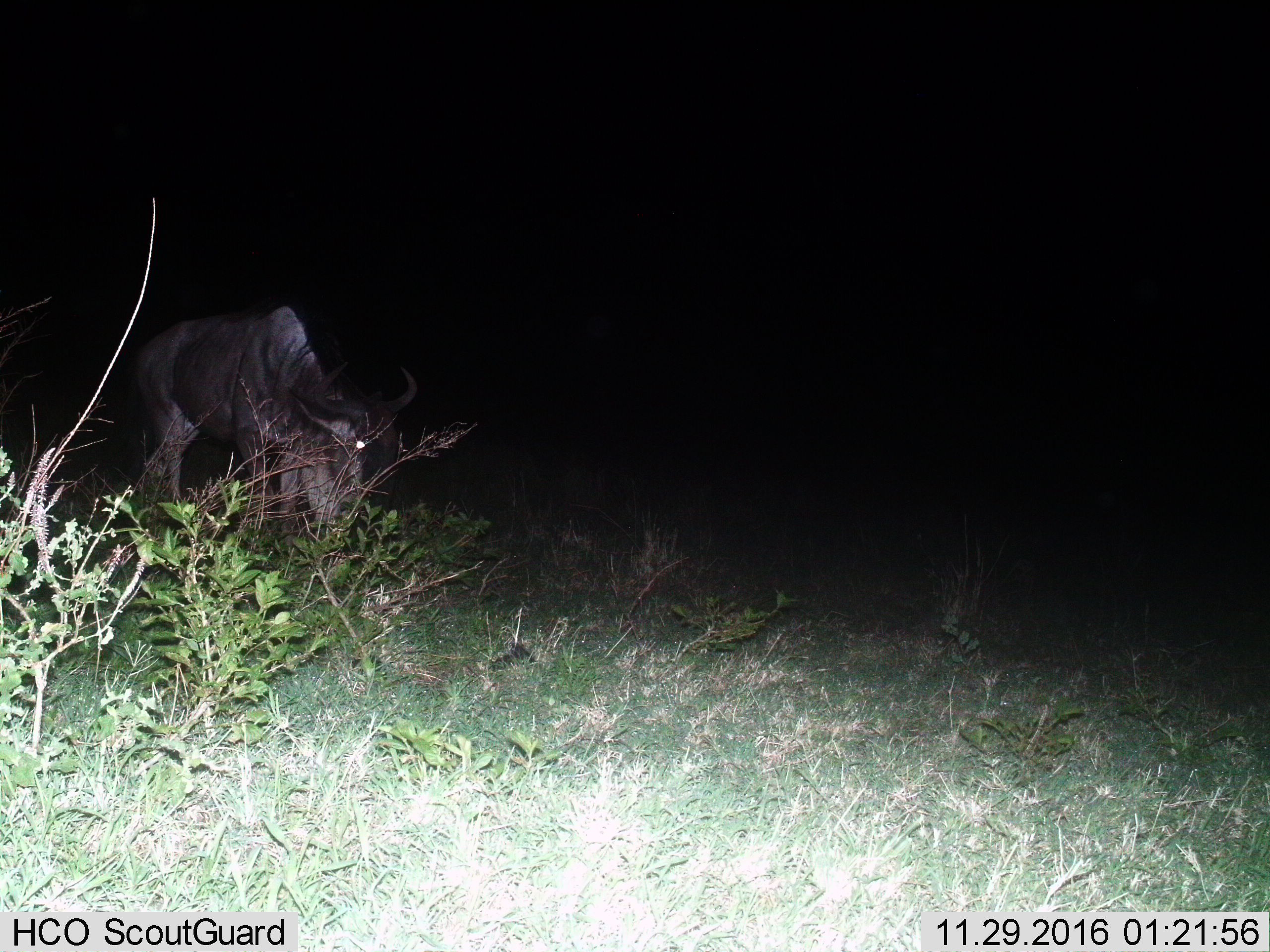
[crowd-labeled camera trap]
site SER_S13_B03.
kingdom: Animalia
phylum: Chordata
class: Mammalia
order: Artiodactyla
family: Bovidae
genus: Connochaetes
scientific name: Connochaetes taurinus taurinus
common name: blue wildebeest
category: wildebeestblue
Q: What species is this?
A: Wildebeestblue (blue wildebeest) (Connochaetes taurinus taurinus).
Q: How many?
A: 1.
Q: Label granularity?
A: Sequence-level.